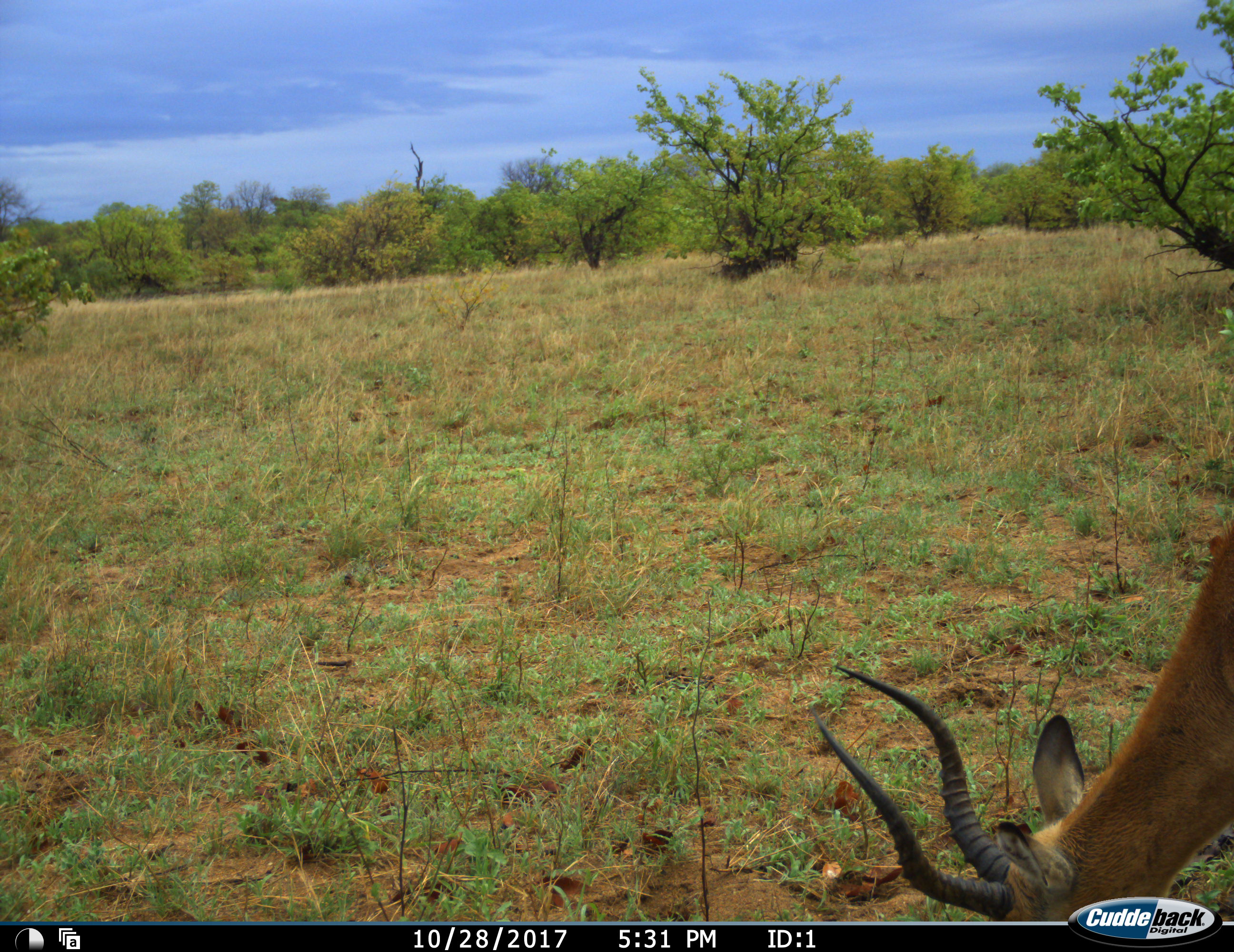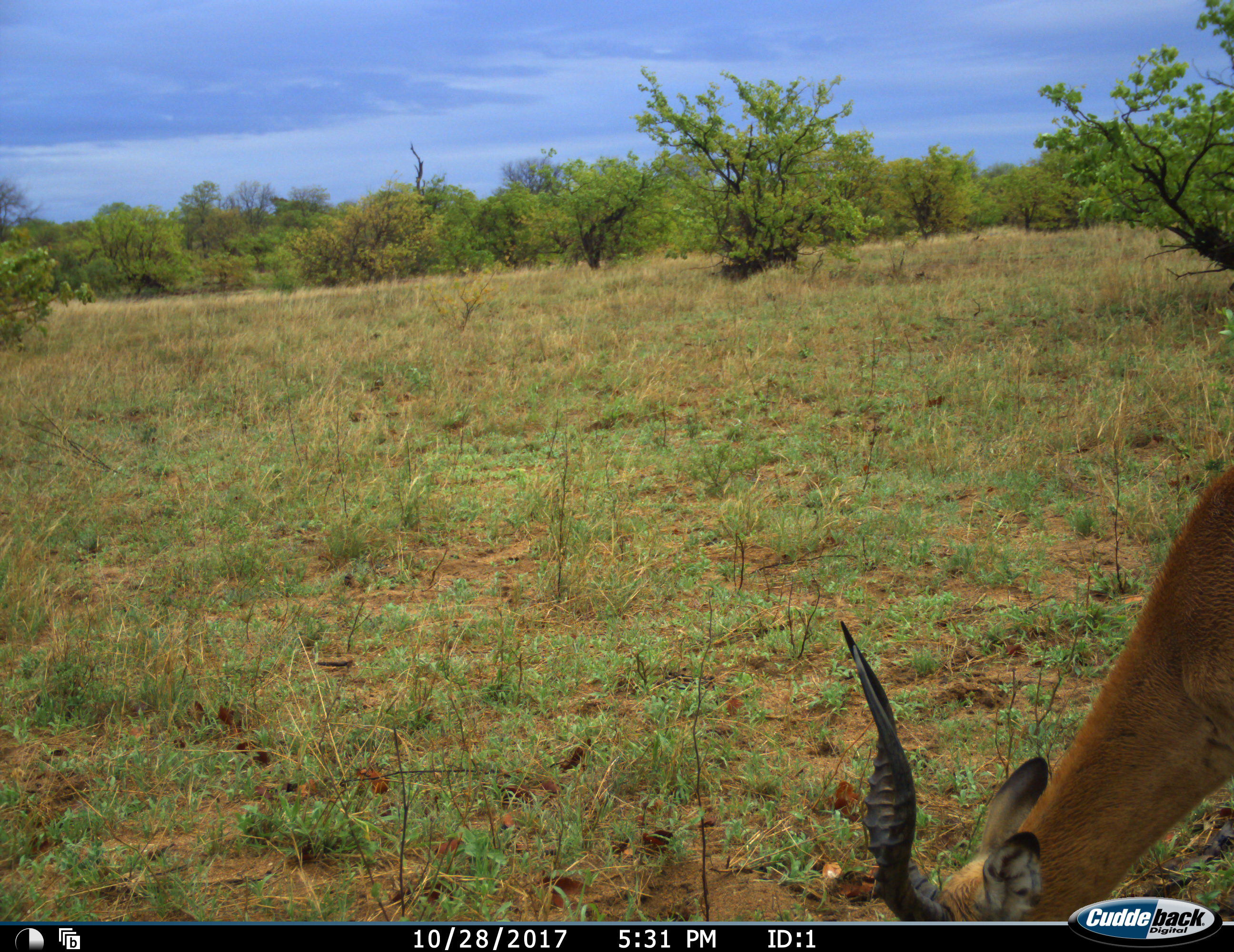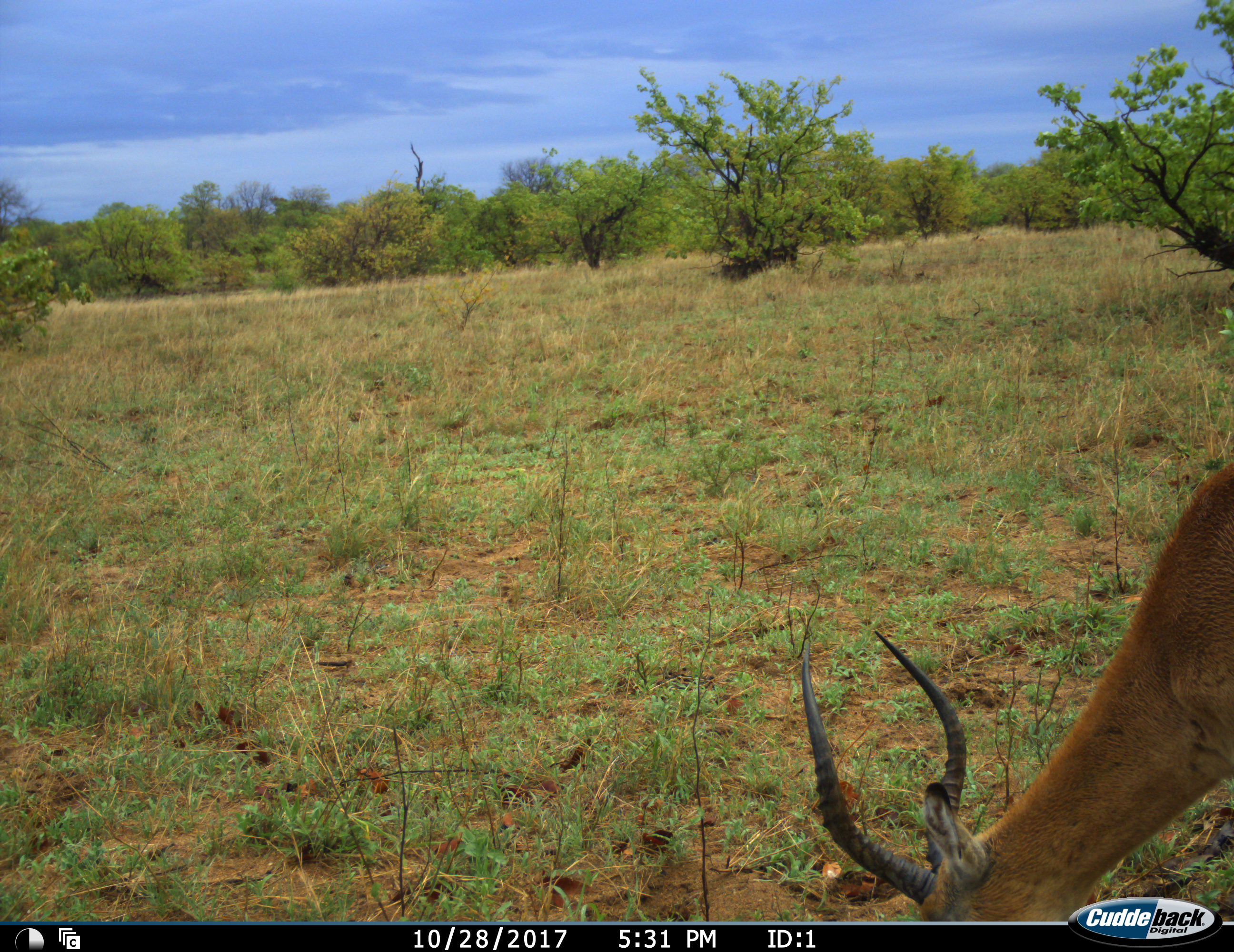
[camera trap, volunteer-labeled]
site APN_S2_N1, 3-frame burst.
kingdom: Animalia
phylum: Chordata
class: Mammalia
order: Artiodactyla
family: Bovidae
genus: Aepyceros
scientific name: Aepyceros melampus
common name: impala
Impala (Aepyceros melampus), count 1. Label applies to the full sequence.